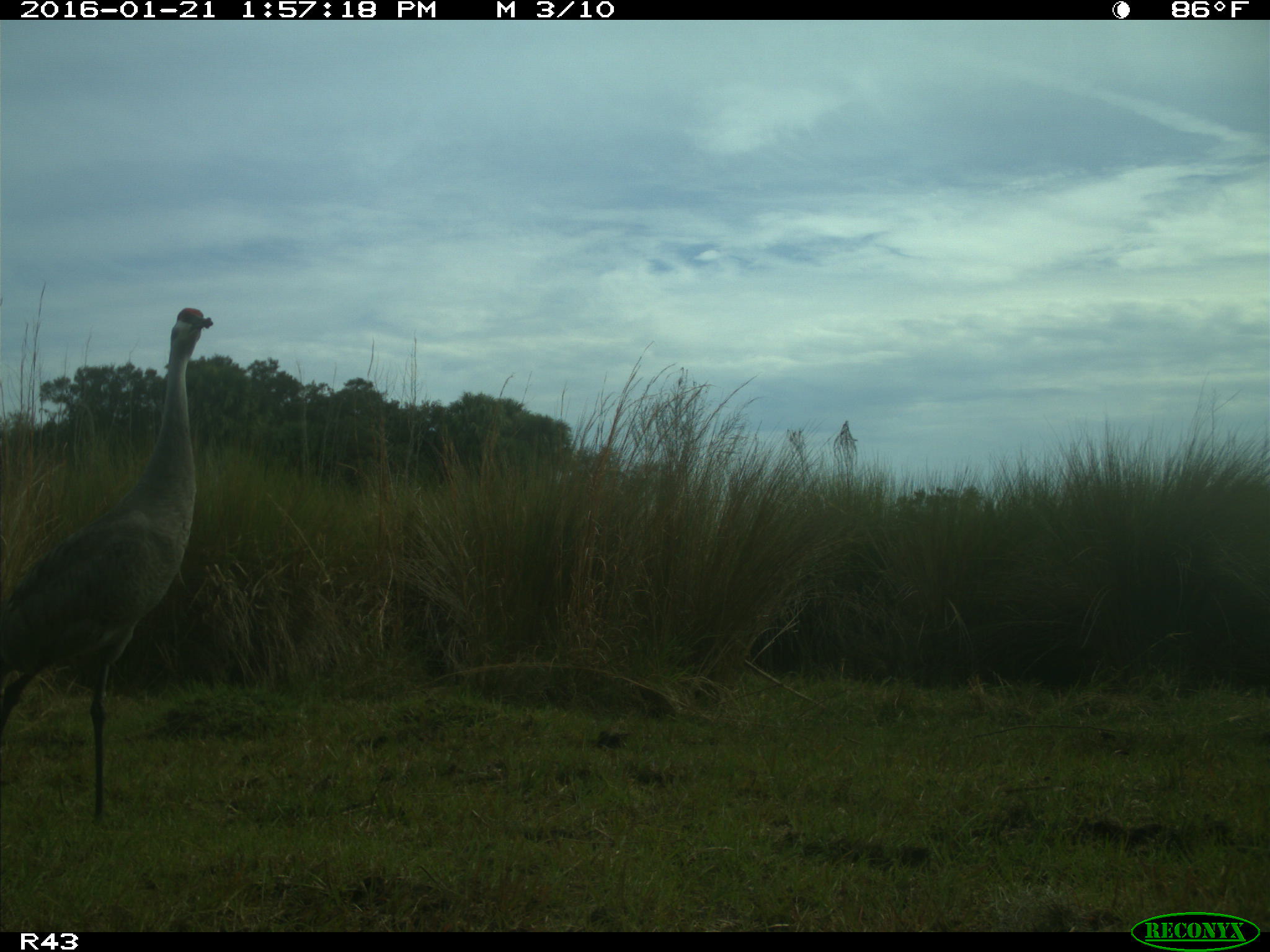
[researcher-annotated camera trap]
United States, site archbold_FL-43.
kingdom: Animalia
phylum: Chordata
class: Aves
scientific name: Aves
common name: birds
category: unidentified bird